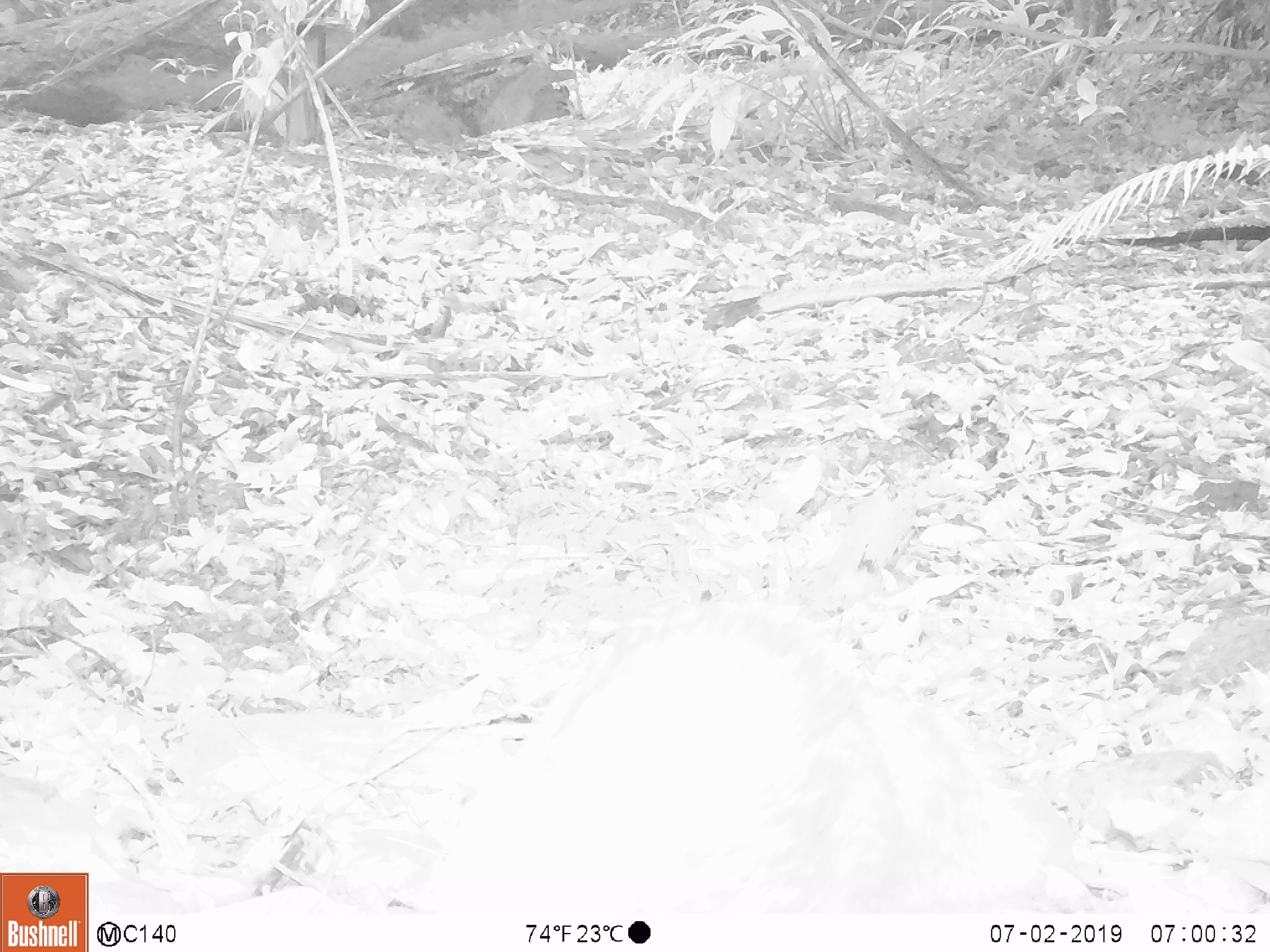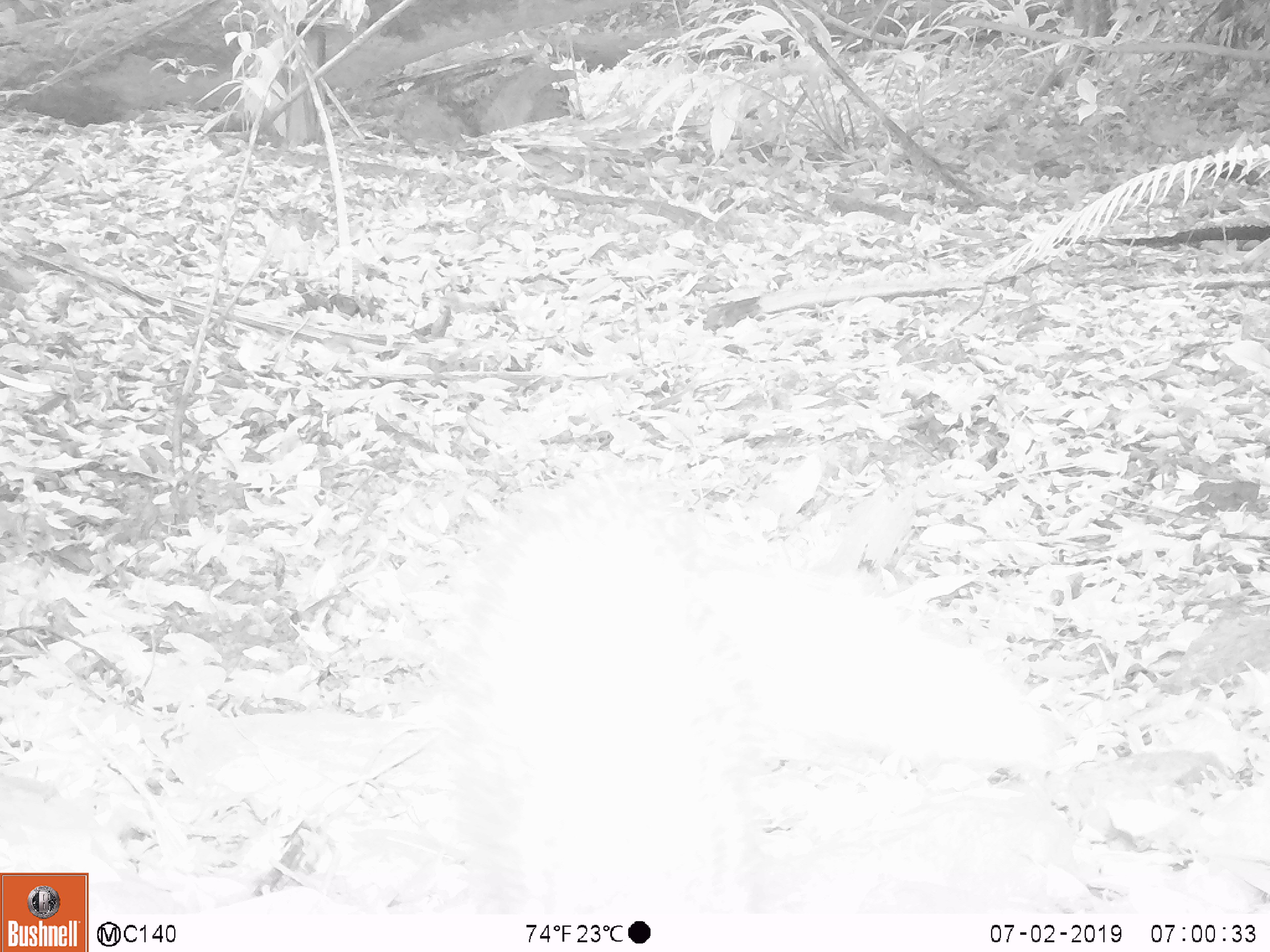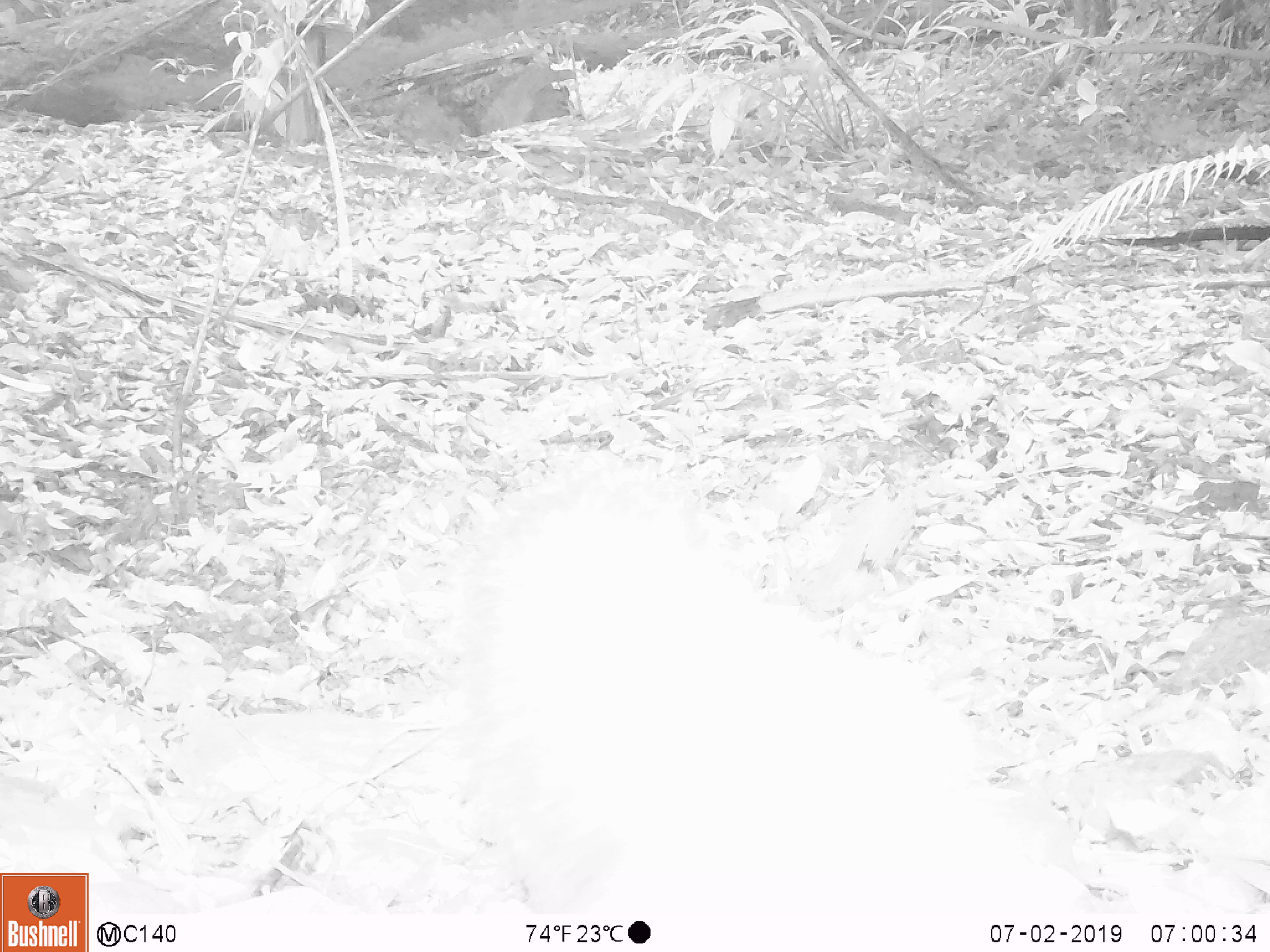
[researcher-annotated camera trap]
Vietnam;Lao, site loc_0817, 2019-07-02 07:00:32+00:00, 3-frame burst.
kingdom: Animalia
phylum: Chordata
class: Mammalia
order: Carnivora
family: Herpestidae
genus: Urva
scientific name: Urva urva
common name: crab-eating mongoose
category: crab eating mongoose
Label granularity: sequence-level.